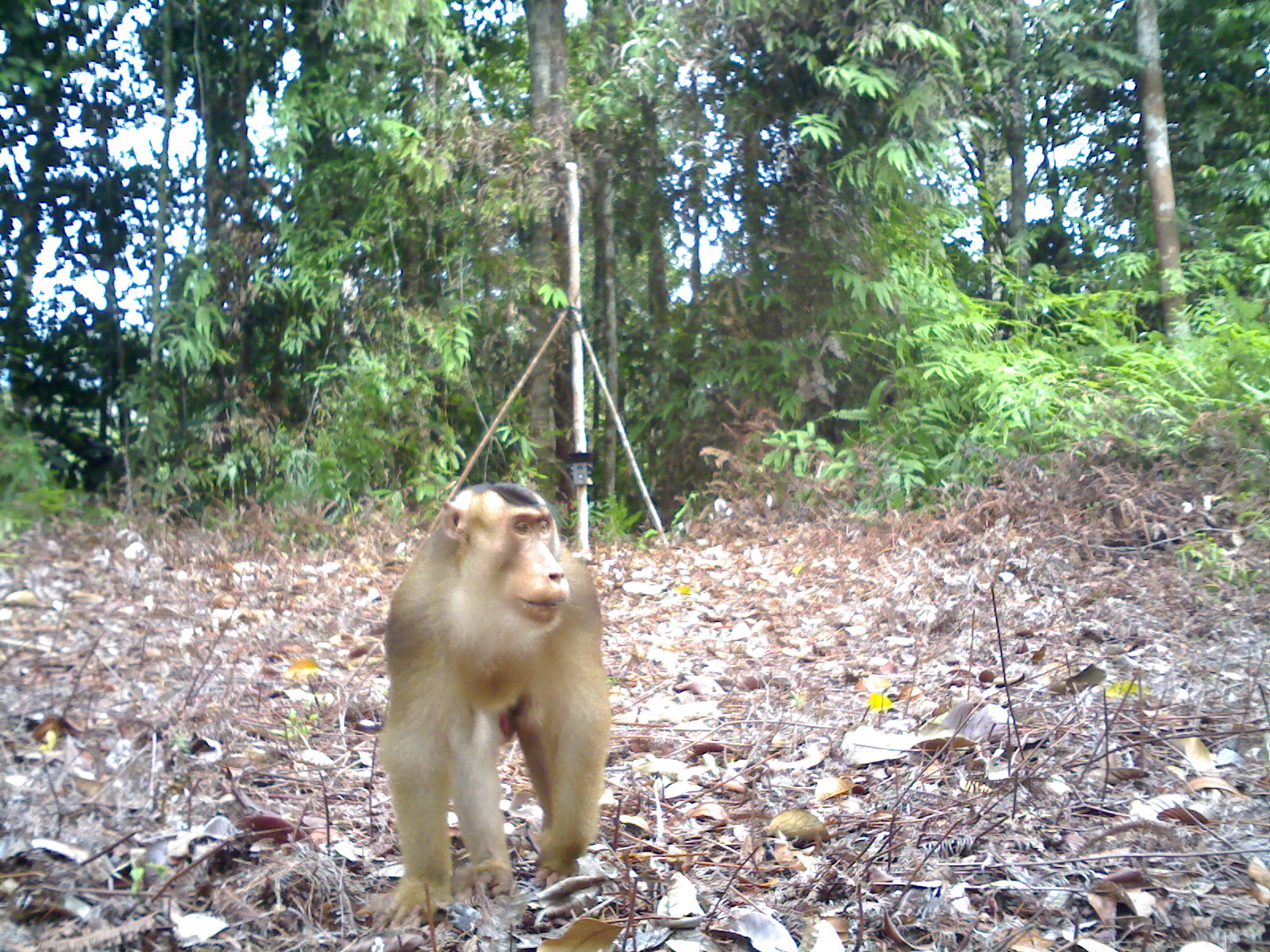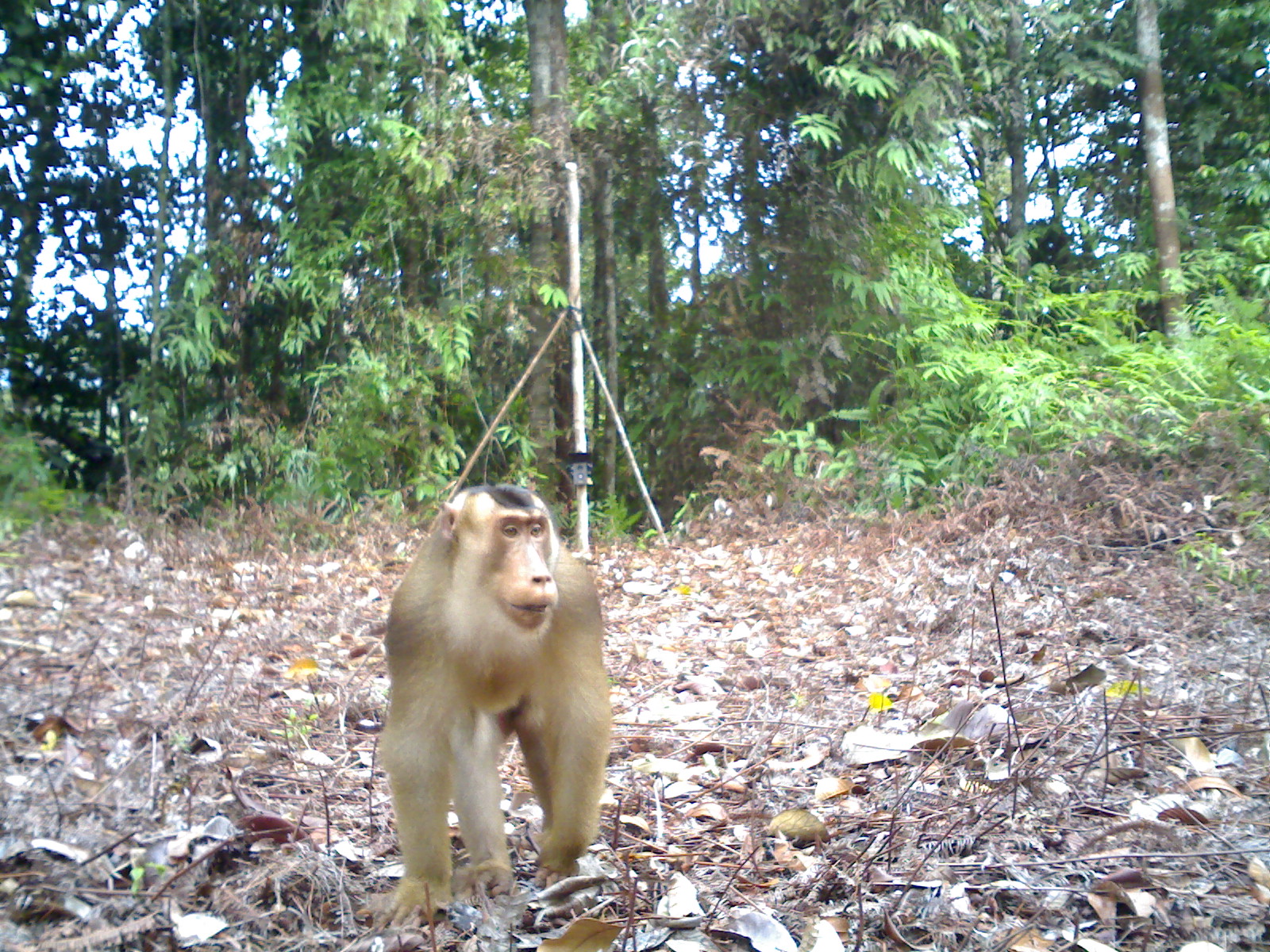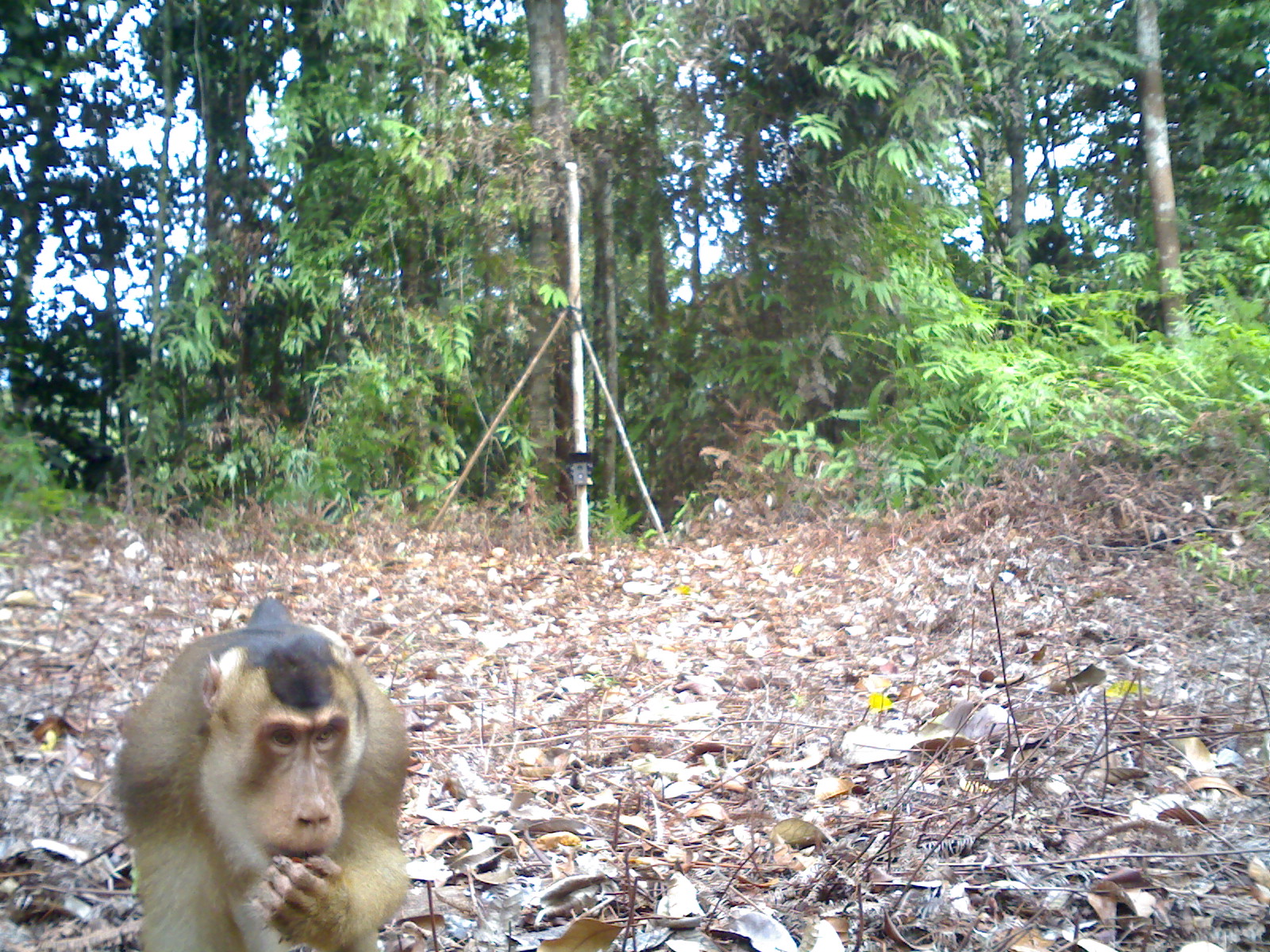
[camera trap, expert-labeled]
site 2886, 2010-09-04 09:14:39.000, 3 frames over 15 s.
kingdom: Animalia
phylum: Chordata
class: Mammalia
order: Primates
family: Cercopithecidae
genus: Macaca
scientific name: Macaca nemestrina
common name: southern pig-tailed macaque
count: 1